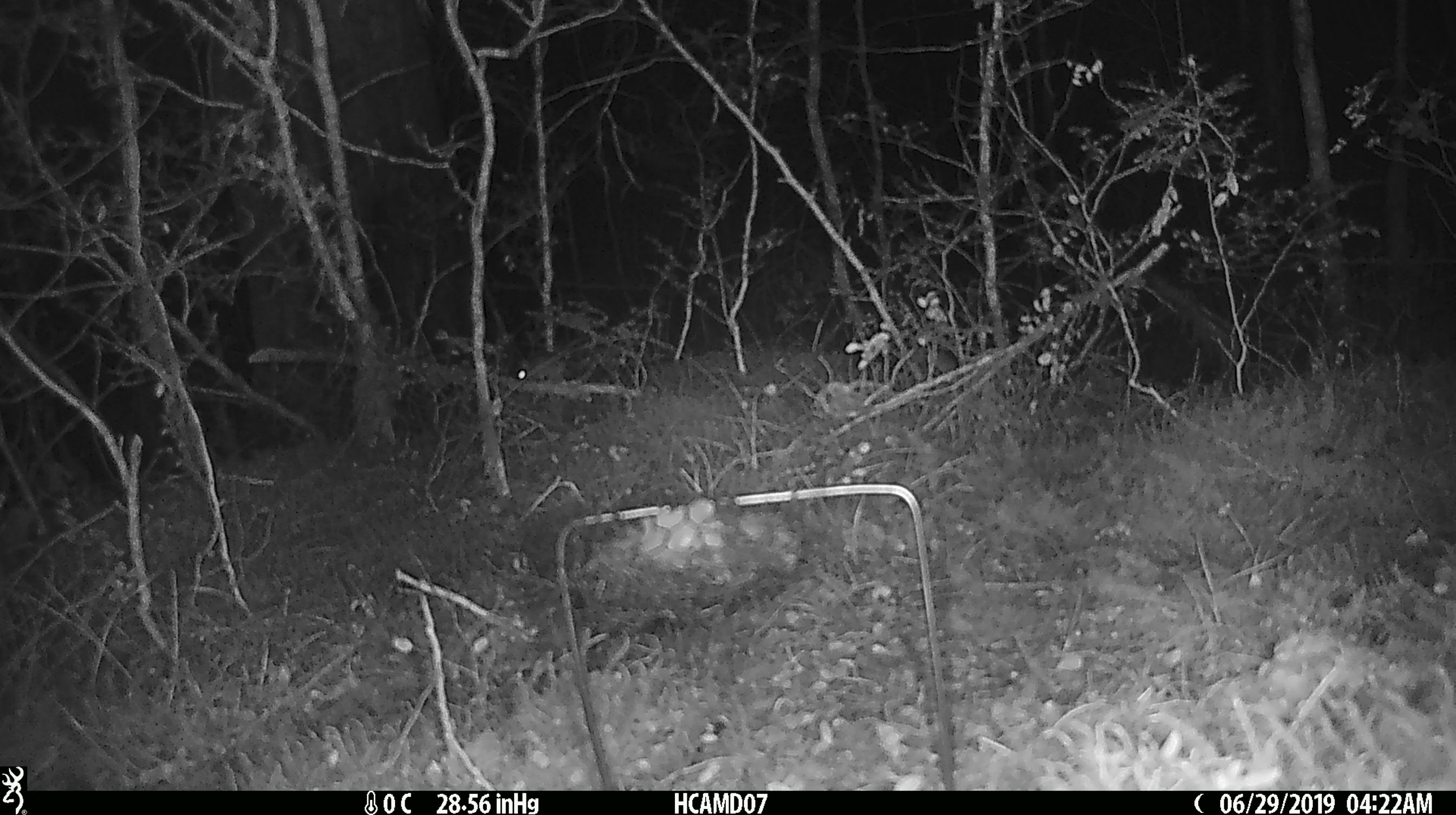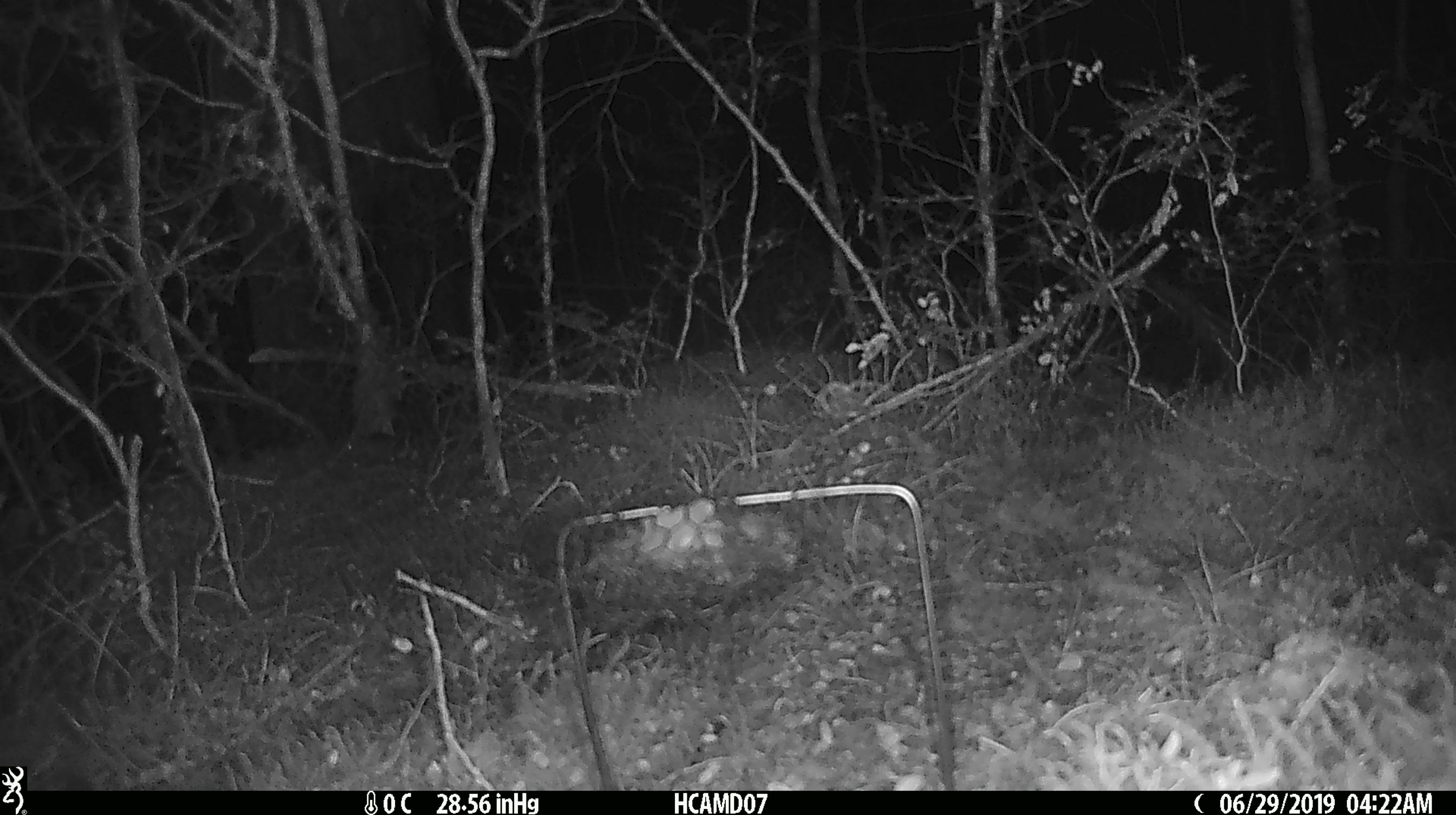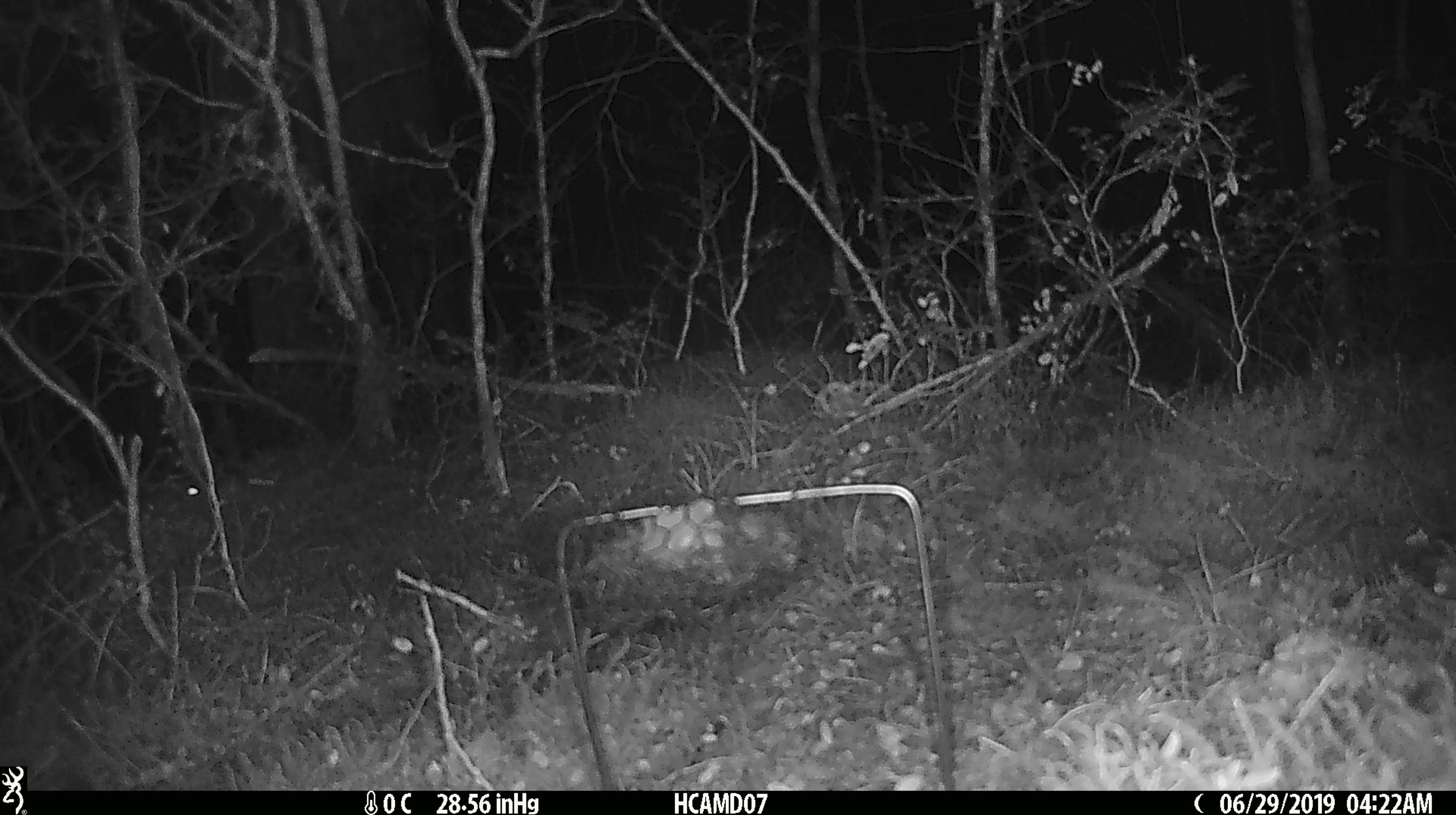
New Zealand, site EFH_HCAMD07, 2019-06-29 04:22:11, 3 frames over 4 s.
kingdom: Animalia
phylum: Chordata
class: Mammalia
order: Rodentia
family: Muridae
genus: Mus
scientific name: Mus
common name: mouse